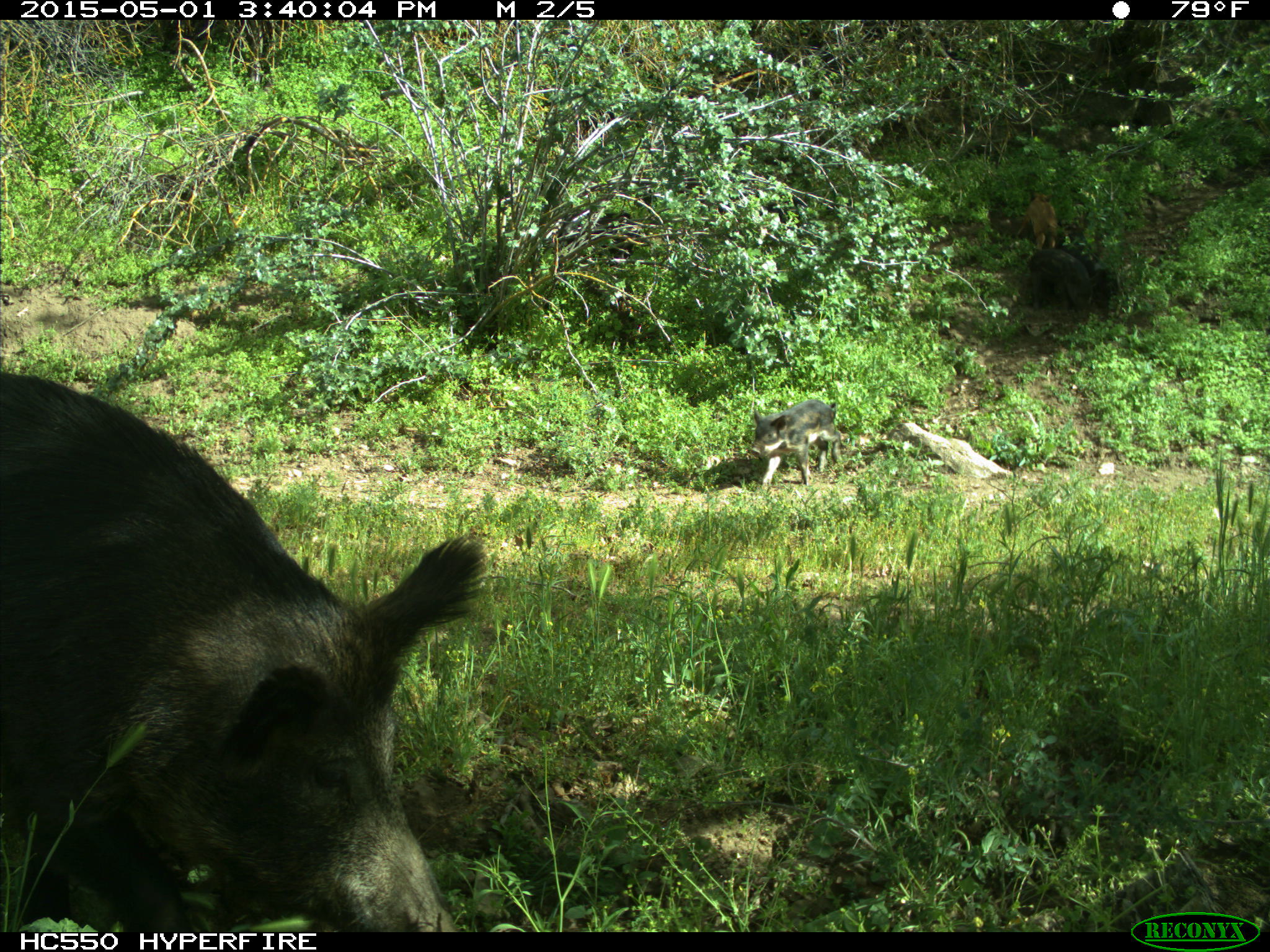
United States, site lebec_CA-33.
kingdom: Animalia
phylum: Chordata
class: Mammalia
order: Artiodactyla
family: Suidae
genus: Sus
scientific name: Sus scrofa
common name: wild boar